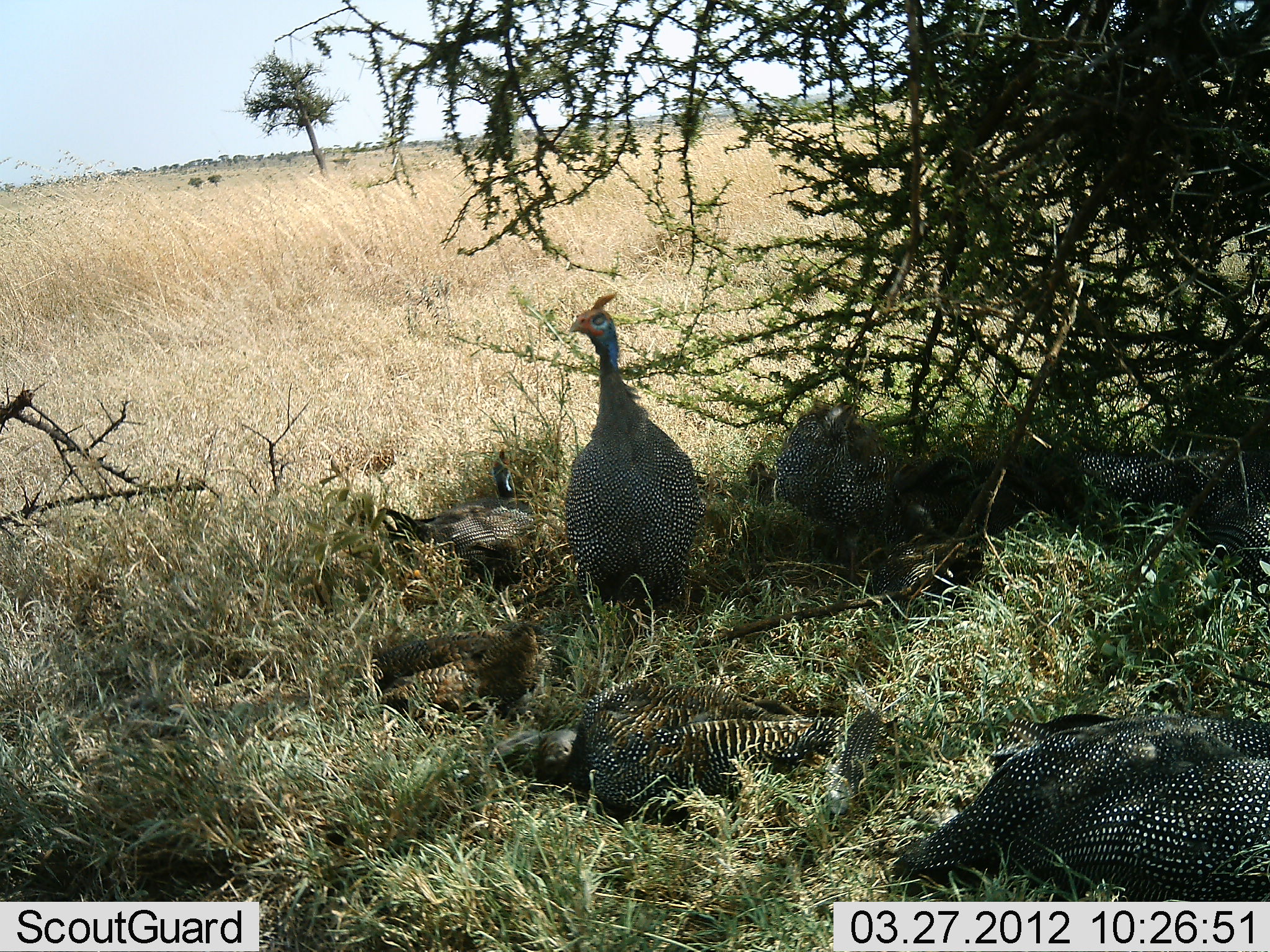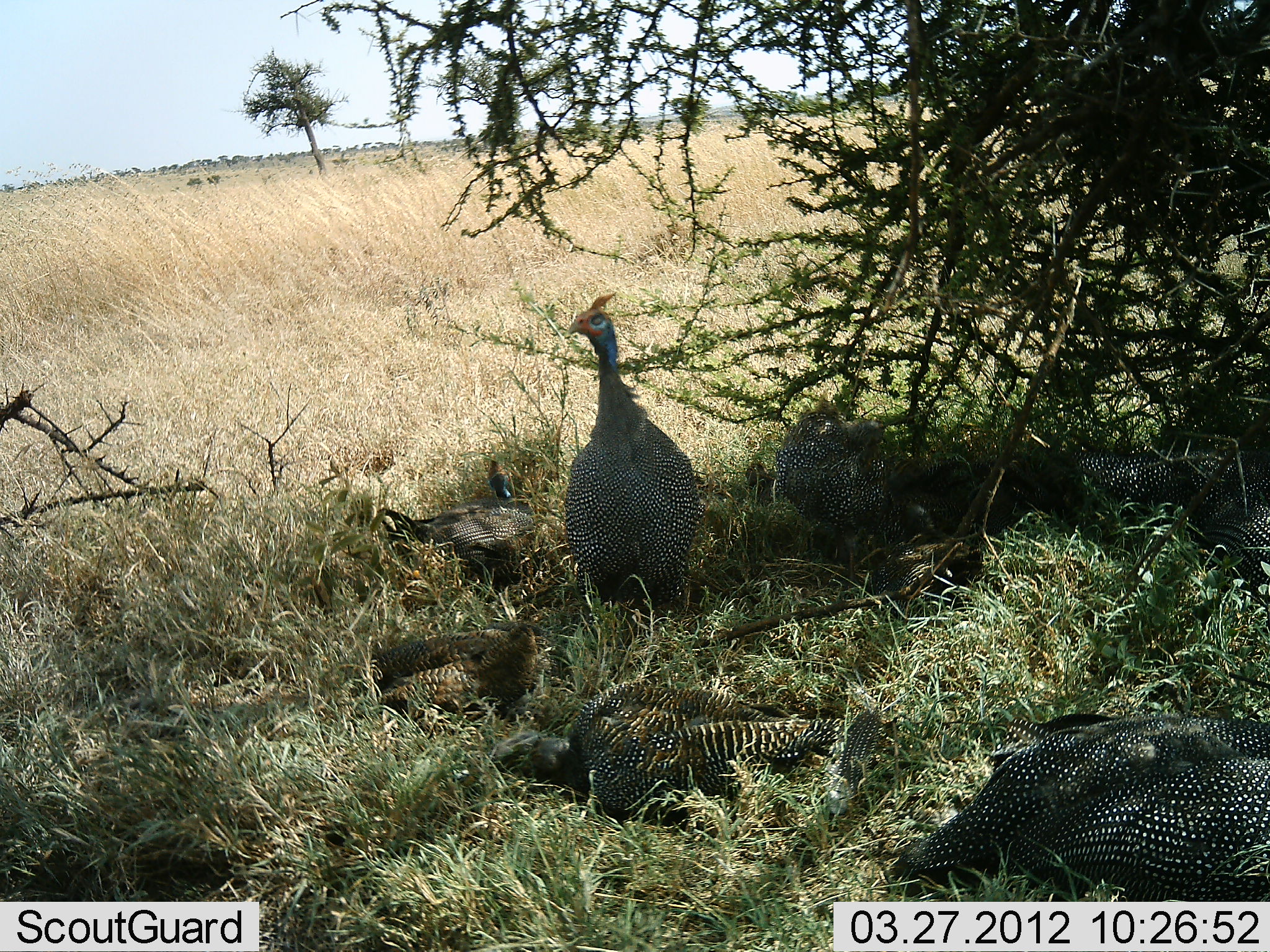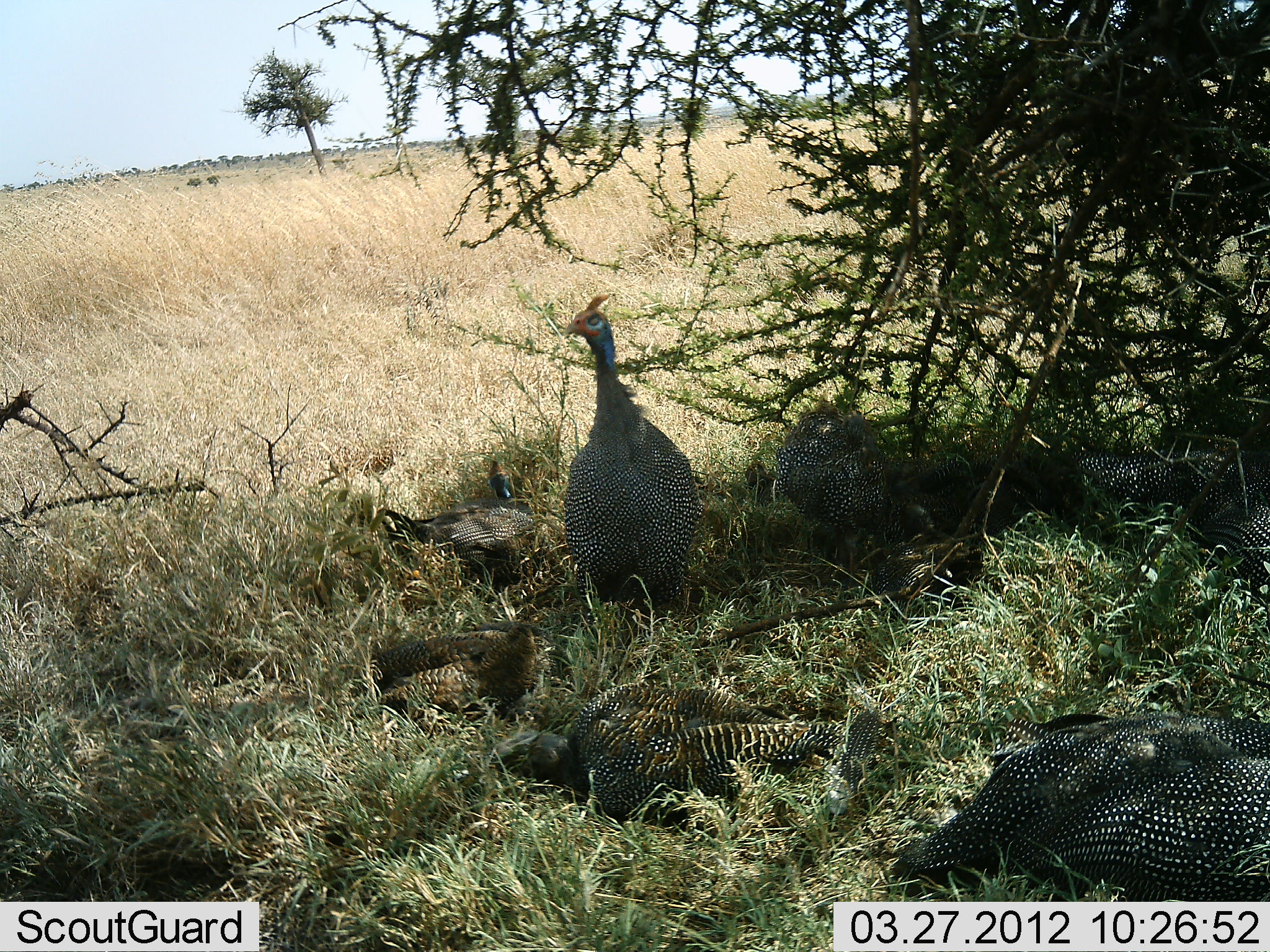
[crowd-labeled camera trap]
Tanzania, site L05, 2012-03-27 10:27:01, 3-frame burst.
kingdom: Animalia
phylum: Chordata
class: Aves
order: Galliformes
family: Numididae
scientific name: Numididae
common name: guinea fowl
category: guineafowl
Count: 8.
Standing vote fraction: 65%.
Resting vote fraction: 94%.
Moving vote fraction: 0%.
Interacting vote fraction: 6%.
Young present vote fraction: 18%.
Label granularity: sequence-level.